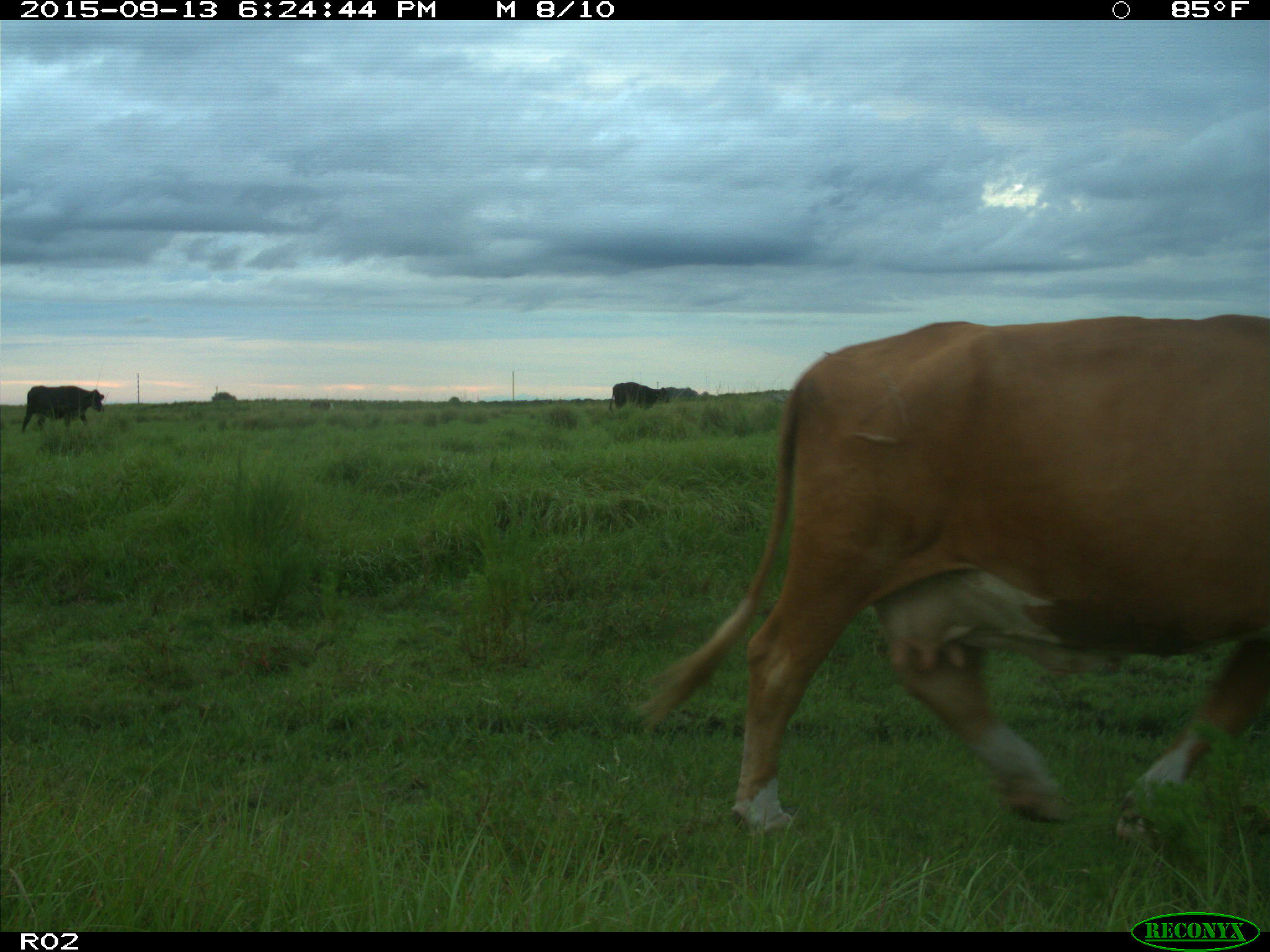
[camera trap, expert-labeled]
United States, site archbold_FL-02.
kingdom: Animalia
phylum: Chordata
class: Mammalia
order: Artiodactyla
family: Bovidae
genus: Bos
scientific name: Bos taurus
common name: domestic cow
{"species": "Bos taurus (domestic cow)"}